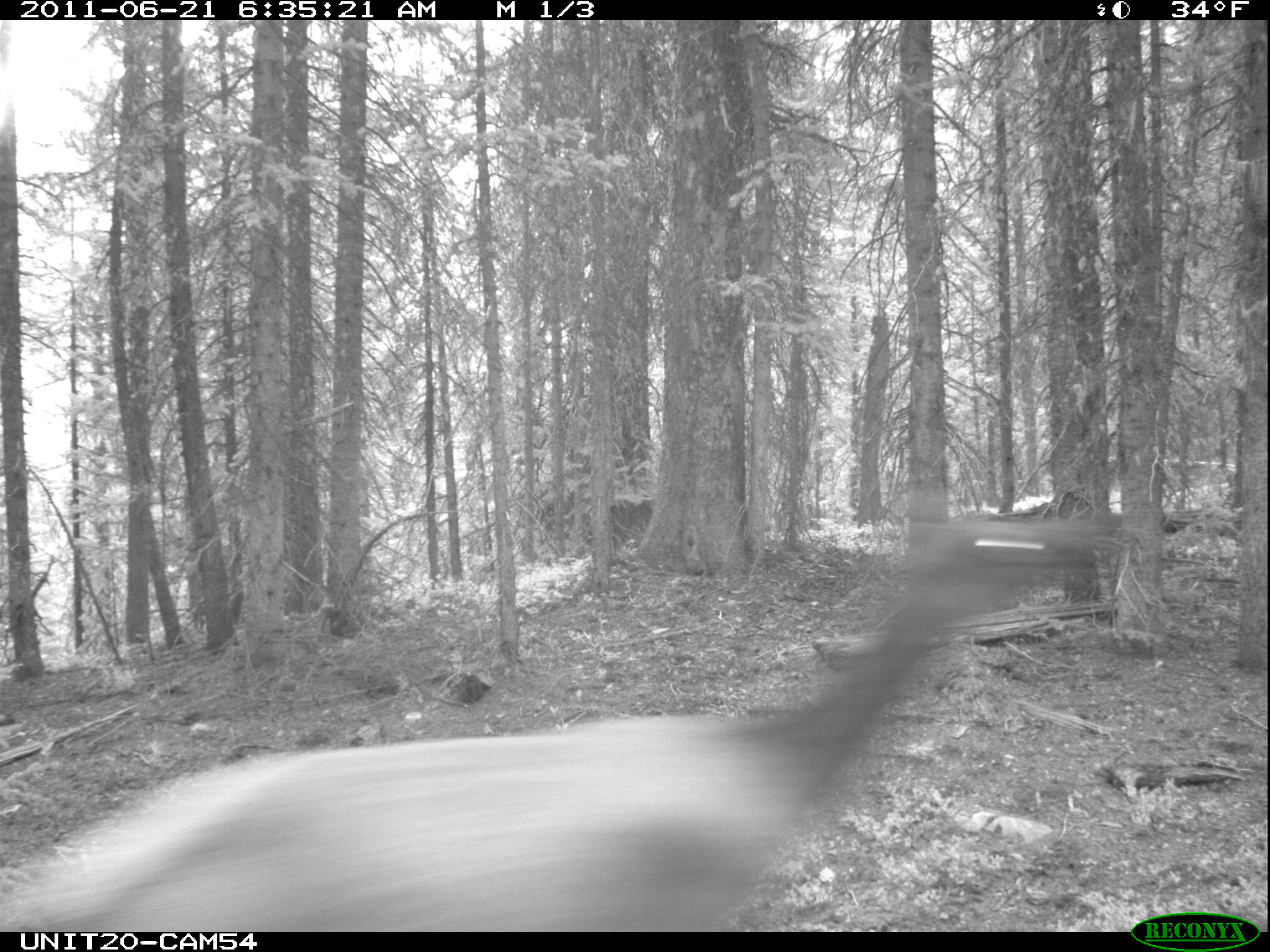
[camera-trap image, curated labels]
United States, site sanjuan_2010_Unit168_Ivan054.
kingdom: Animalia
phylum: Chordata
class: Mammalia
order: Artiodactyla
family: Cervidae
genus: Cervus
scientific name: Cervus elaphus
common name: red deer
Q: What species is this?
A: Cervus elaphus (red deer).